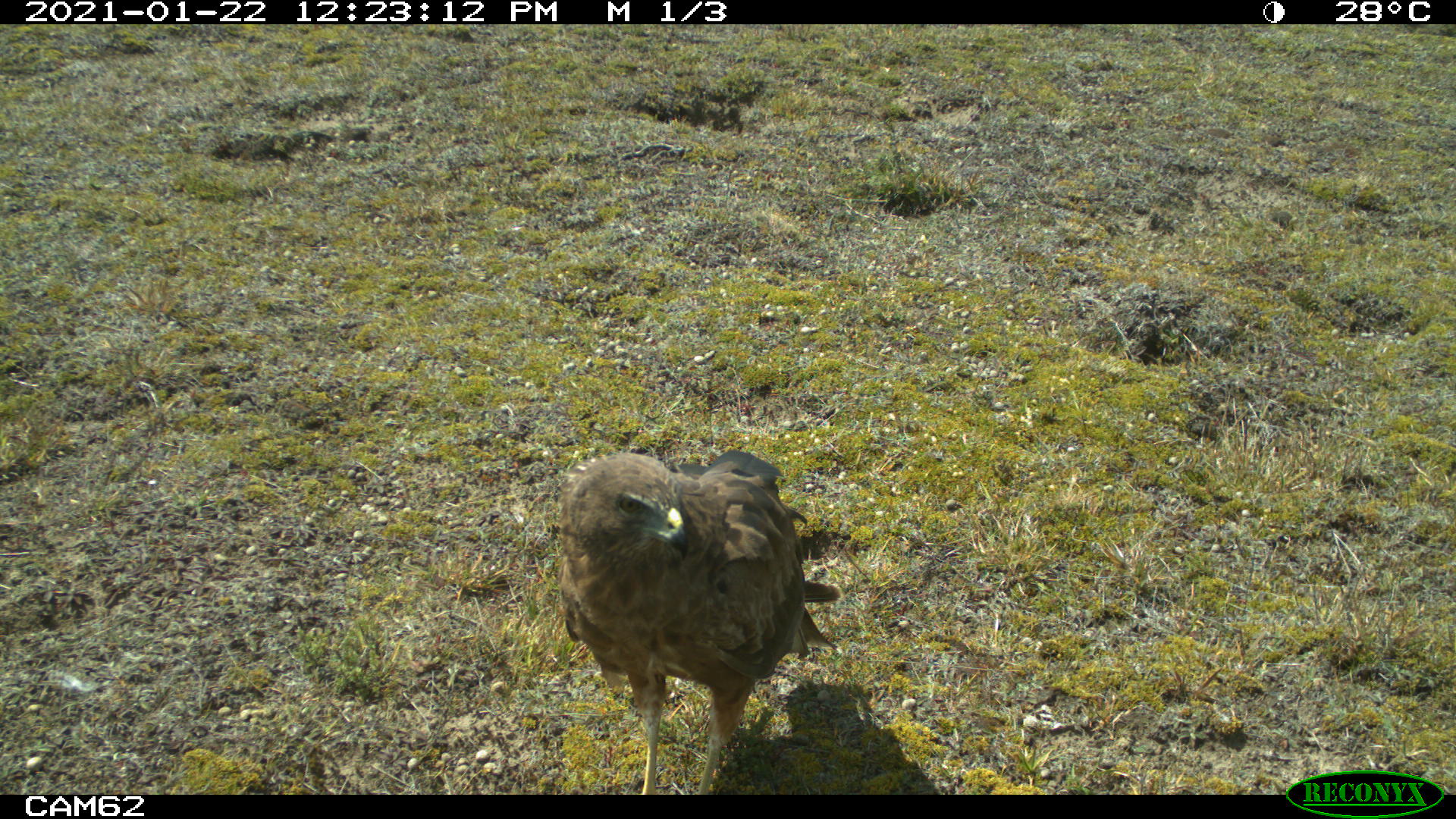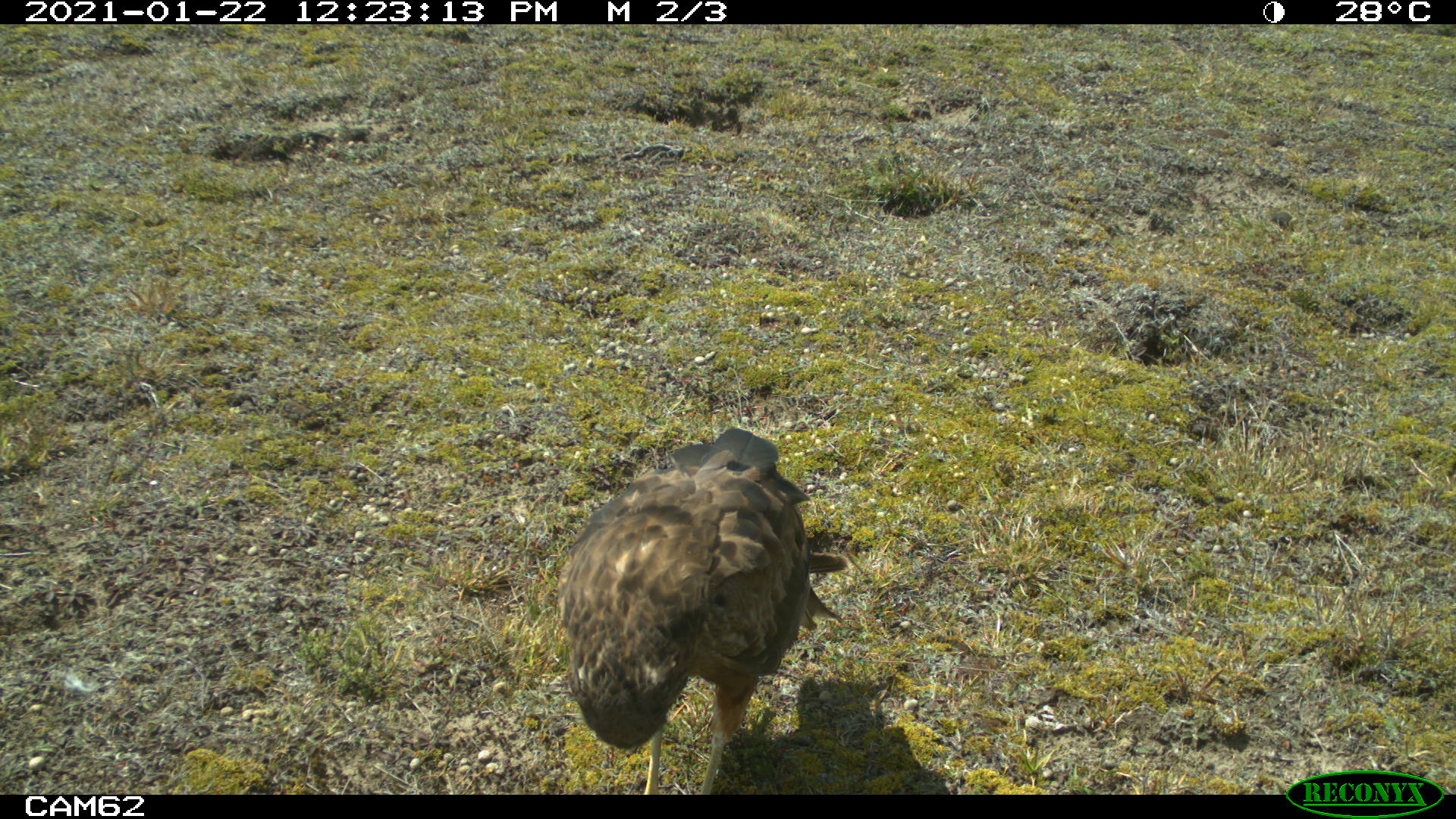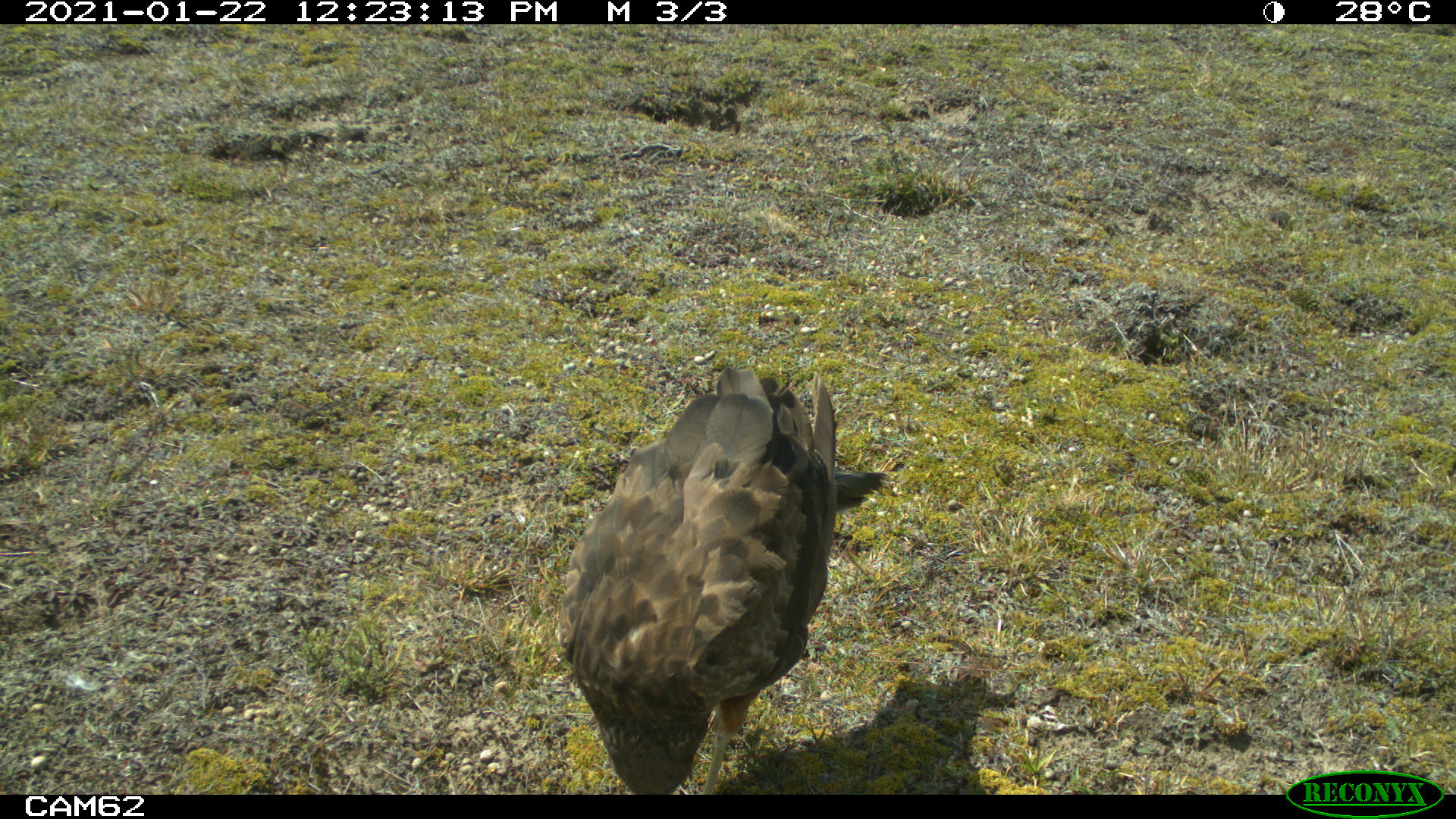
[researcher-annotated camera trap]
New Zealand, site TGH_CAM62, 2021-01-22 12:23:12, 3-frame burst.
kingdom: Animalia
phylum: Chordata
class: Aves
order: Accipitriformes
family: Accipitridae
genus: Circus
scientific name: Circus approximans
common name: swamp harrier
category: harrier